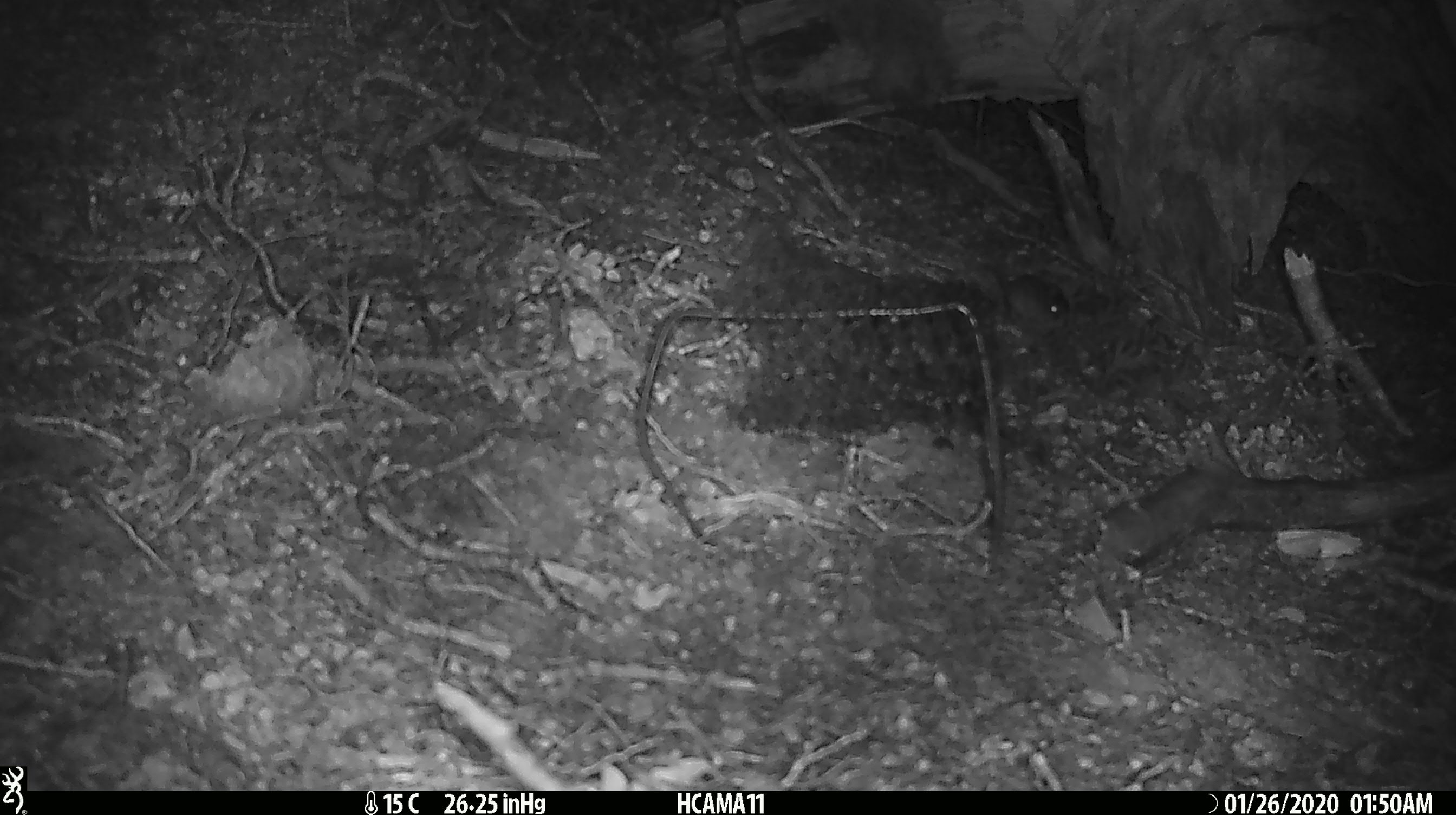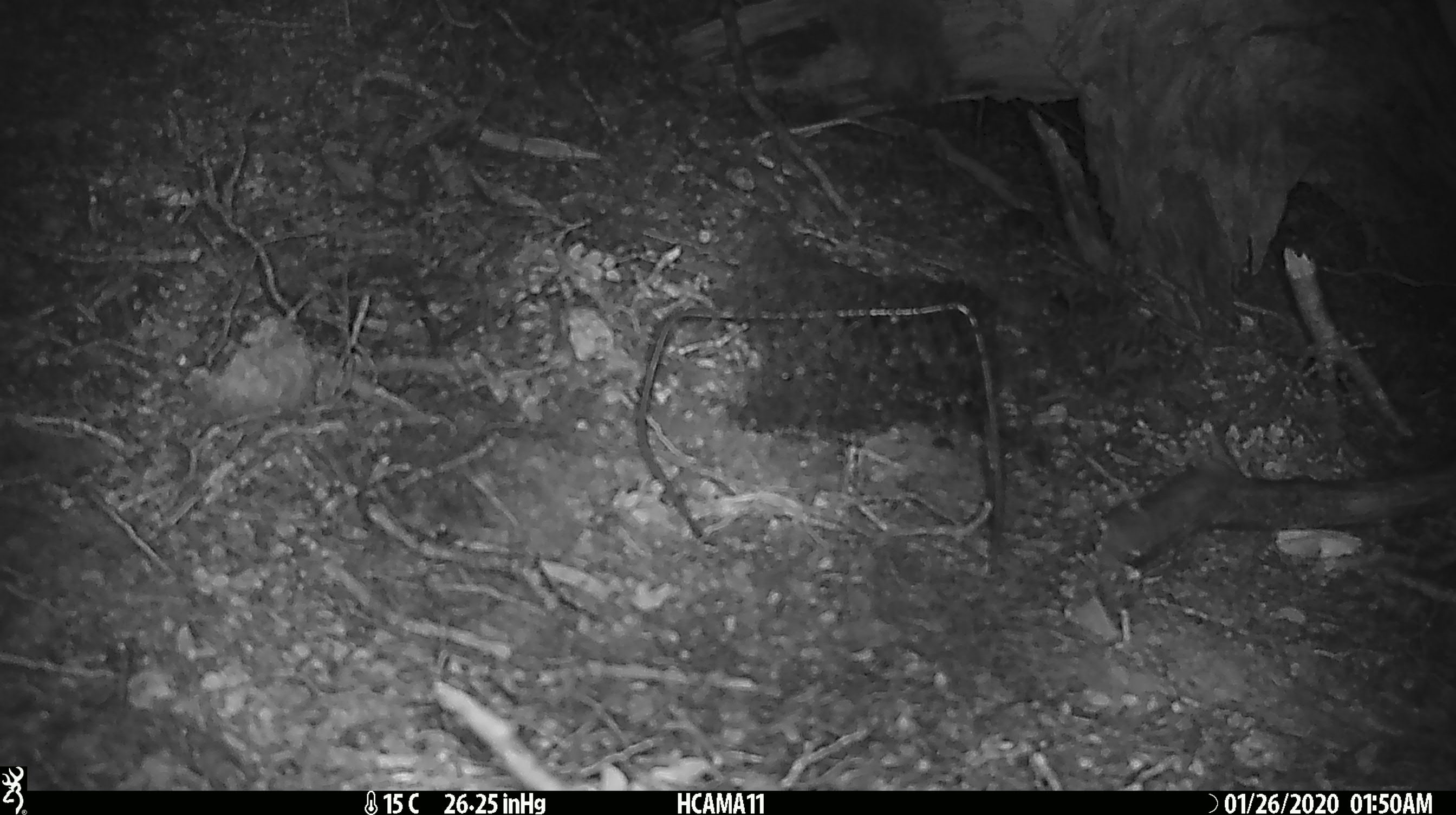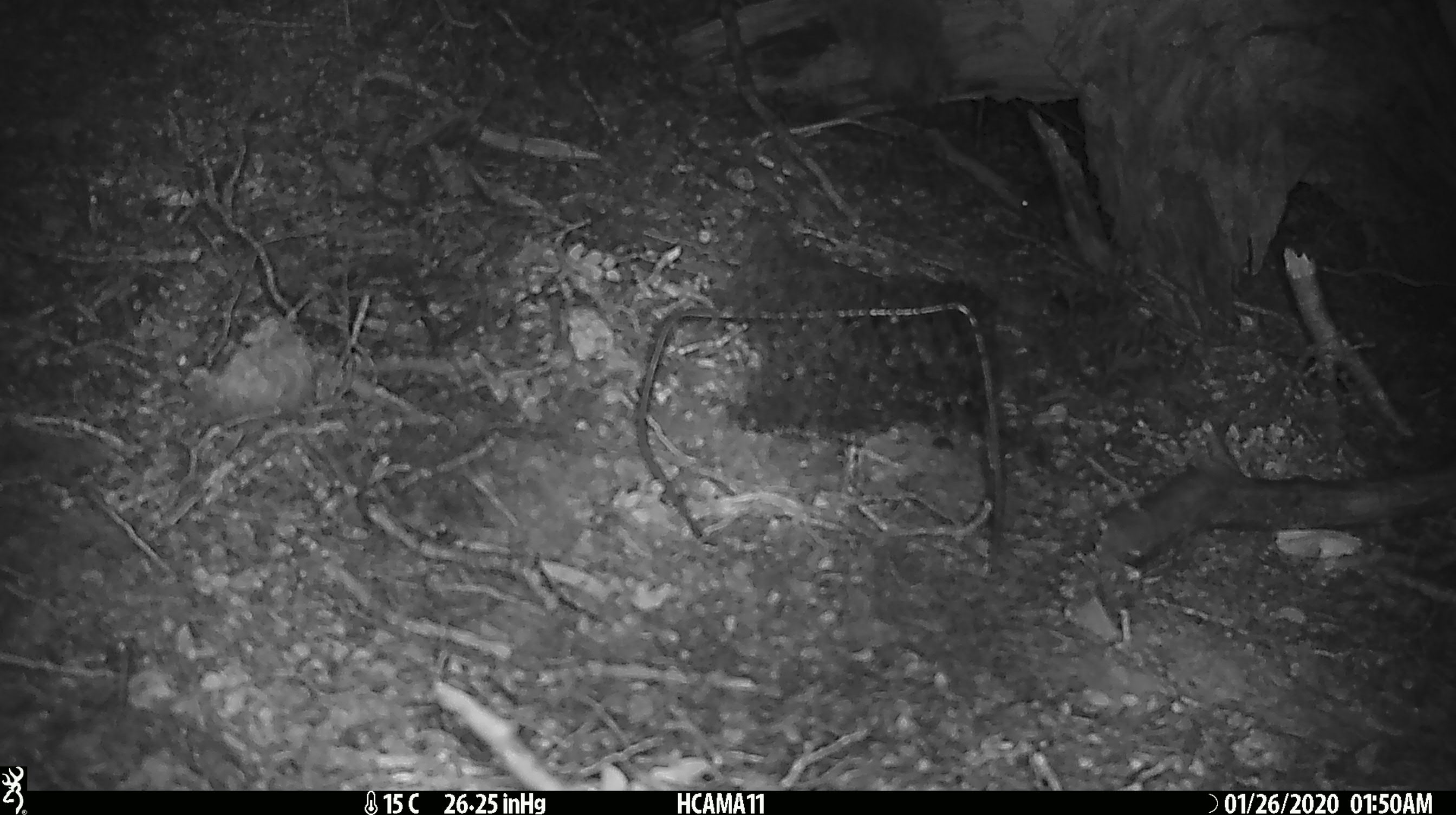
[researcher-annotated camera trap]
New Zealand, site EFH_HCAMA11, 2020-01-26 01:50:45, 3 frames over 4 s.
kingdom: Animalia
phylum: Chordata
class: Mammalia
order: Rodentia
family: Muridae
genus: Mus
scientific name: Mus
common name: mouse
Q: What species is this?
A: Mouse (Mus).